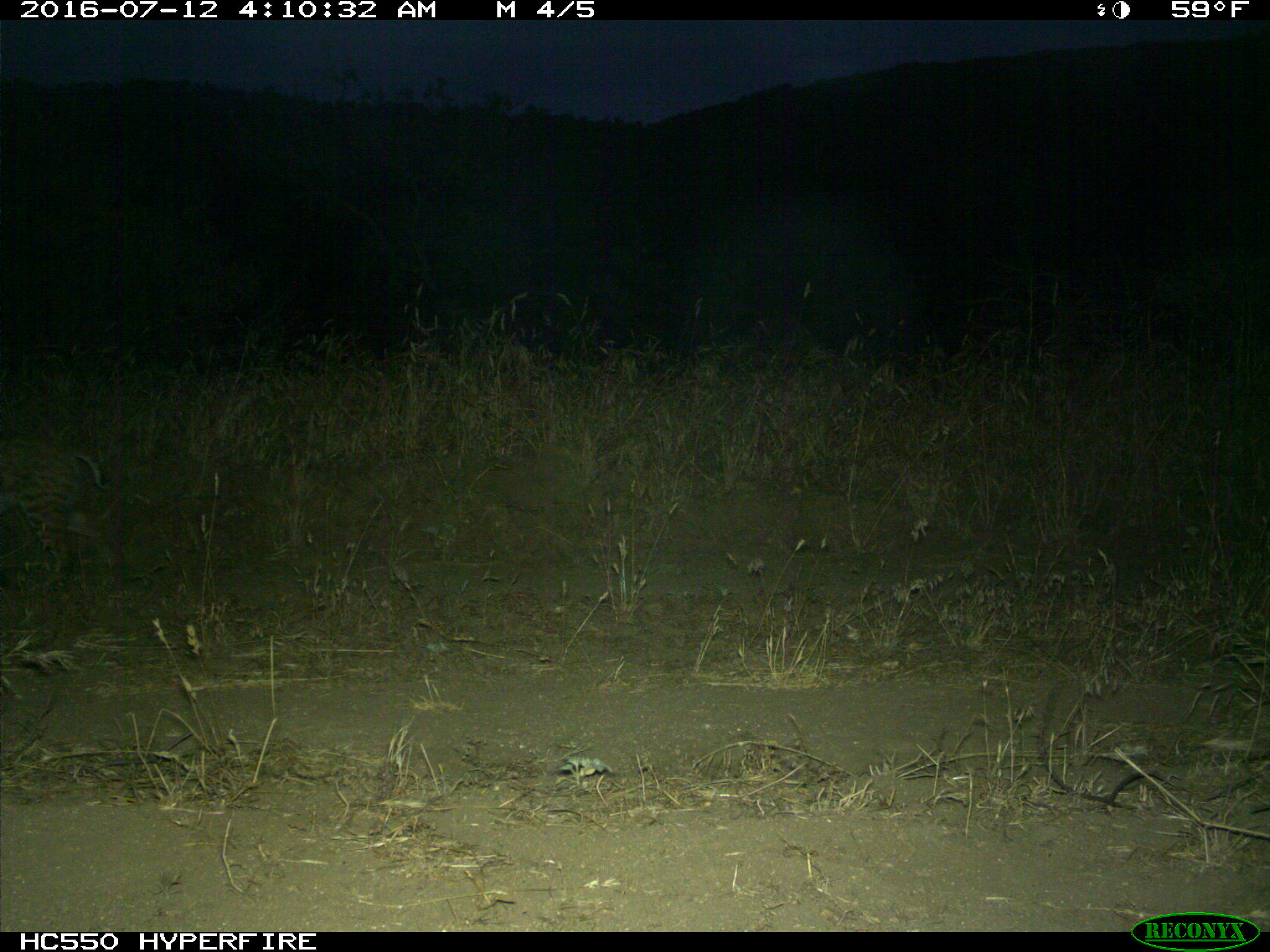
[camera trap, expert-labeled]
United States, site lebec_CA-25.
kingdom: Animalia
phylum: Chordata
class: Mammalia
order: Carnivora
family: Felidae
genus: Lynx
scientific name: Lynx rufus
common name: bobcat